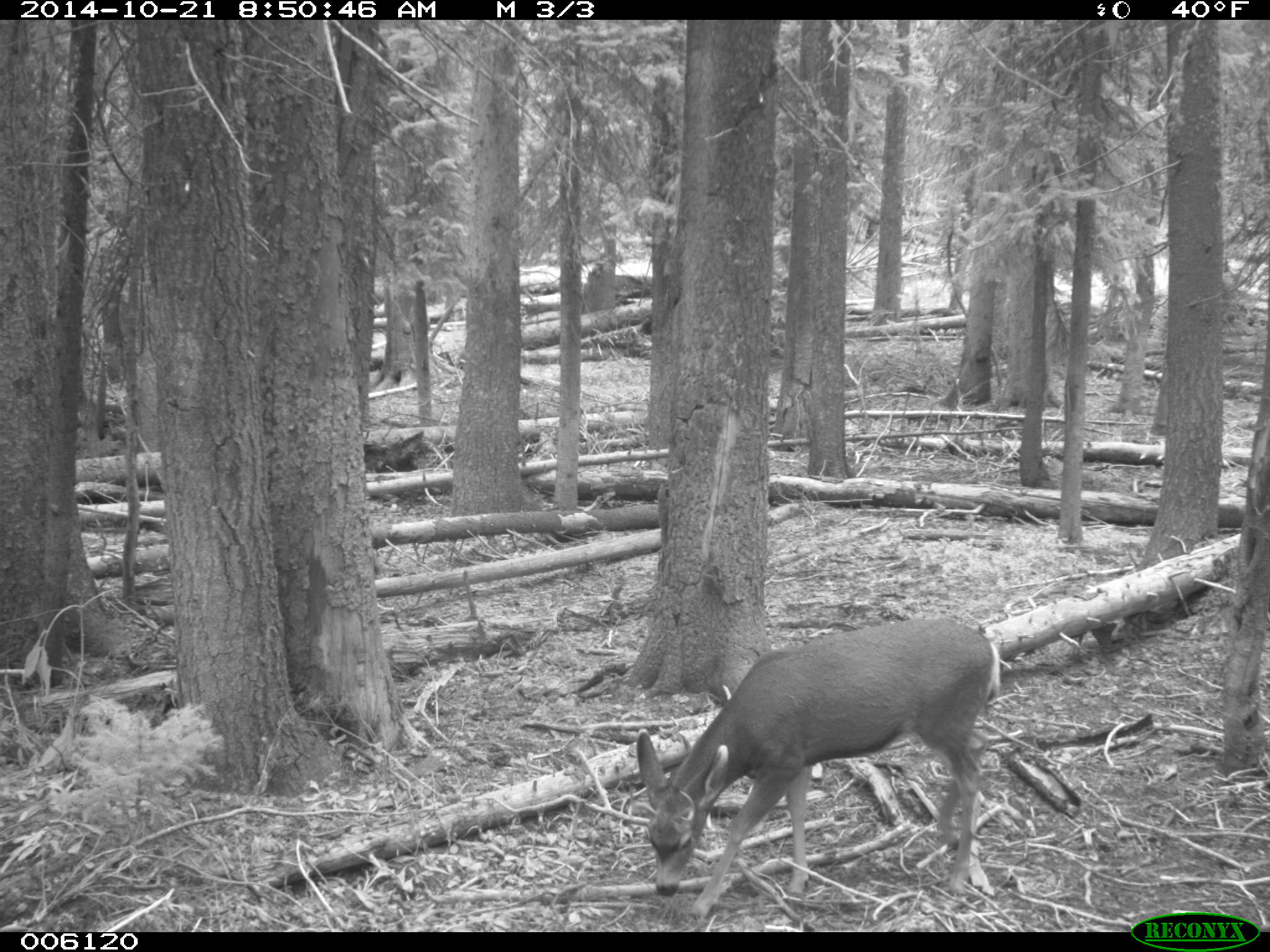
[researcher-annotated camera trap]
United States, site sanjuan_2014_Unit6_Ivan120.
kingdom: Animalia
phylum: Chordata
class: Mammalia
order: Artiodactyla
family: Cervidae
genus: Odocoileus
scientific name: Odocoileus hemionus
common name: mule deer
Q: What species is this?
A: Odocoileus hemionus (mule deer).